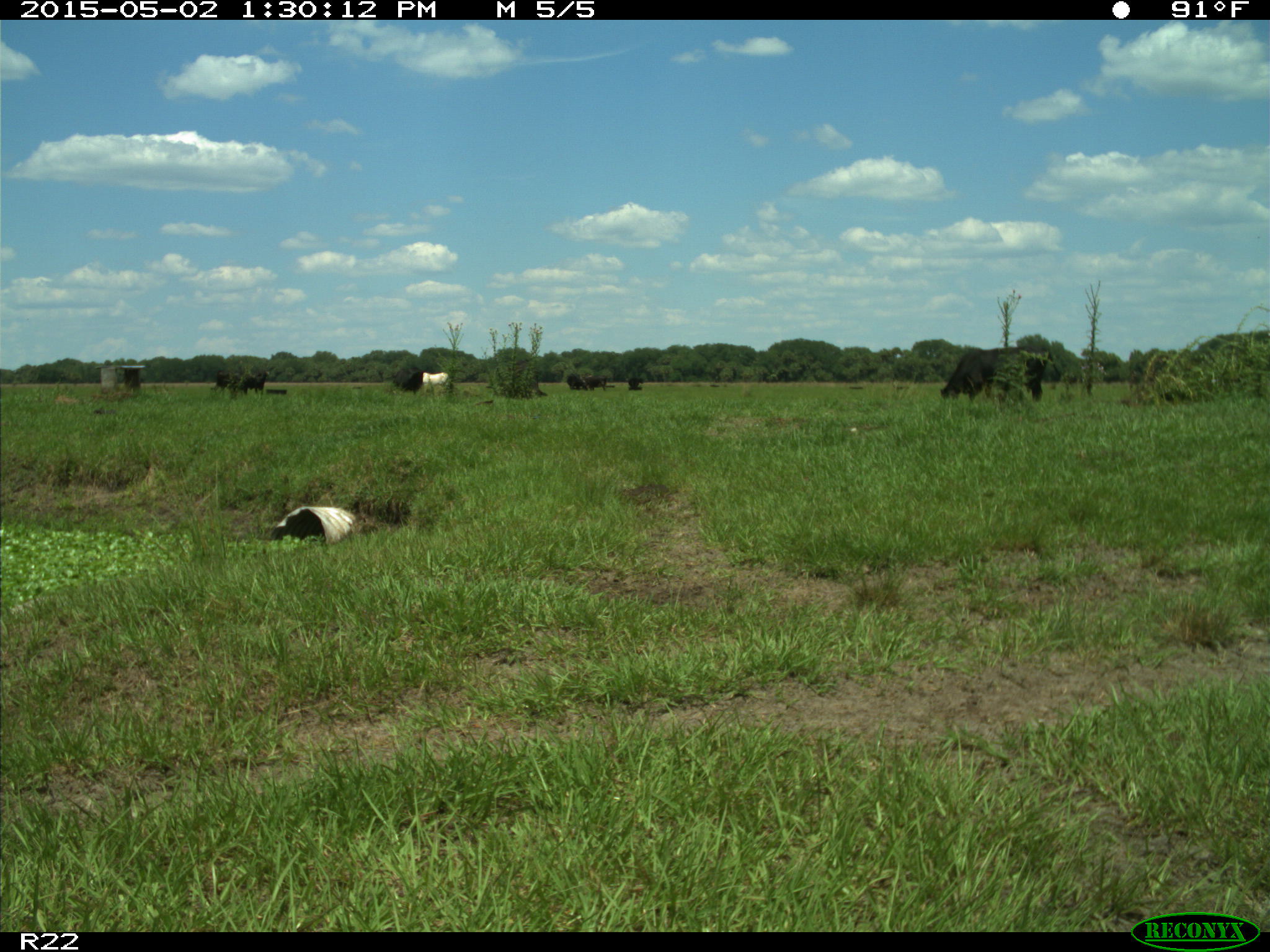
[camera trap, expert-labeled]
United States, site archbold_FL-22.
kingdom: Animalia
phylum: Chordata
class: Mammalia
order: Artiodactyla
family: Bovidae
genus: Bos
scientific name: Bos taurus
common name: domestic cow